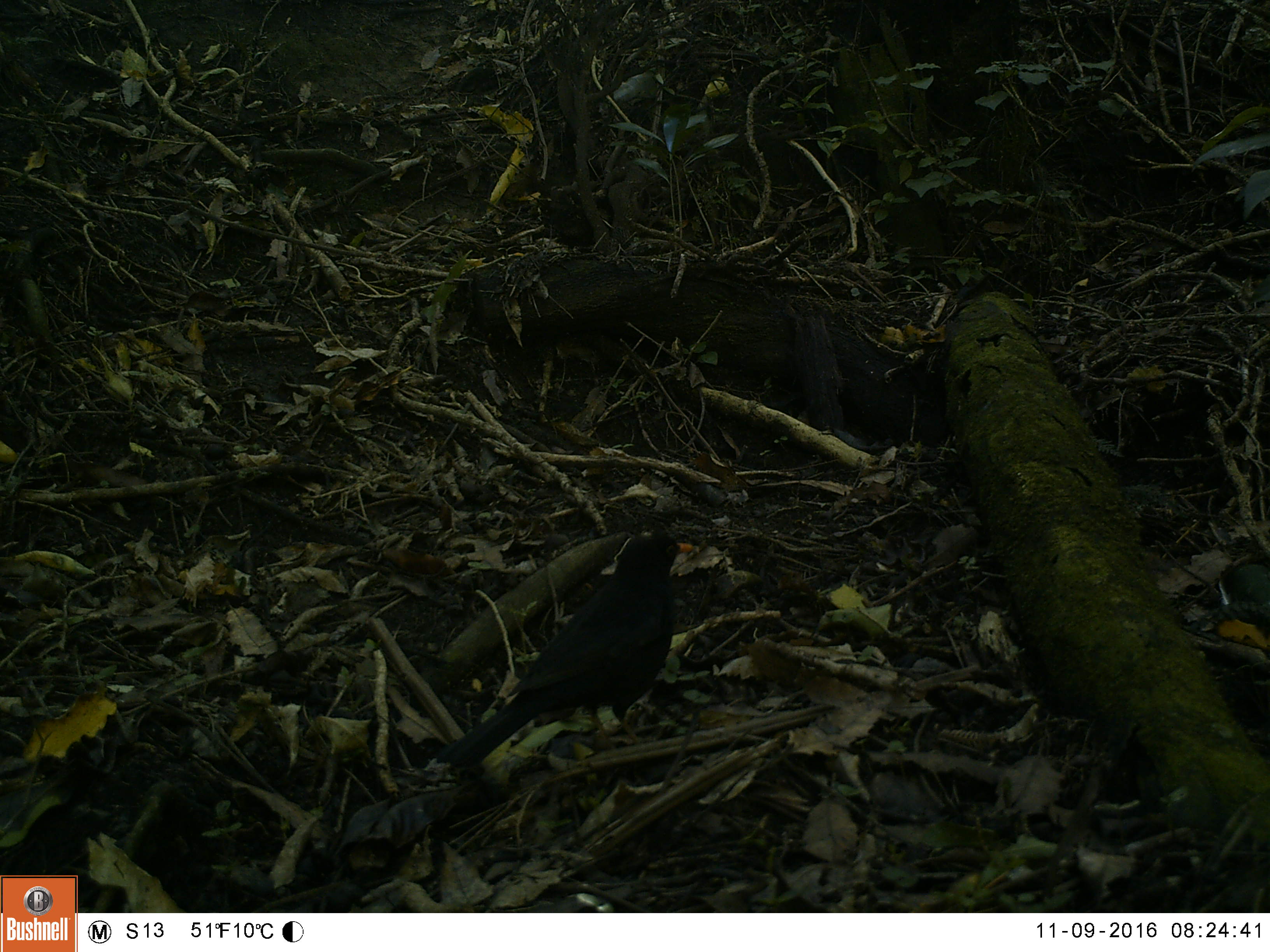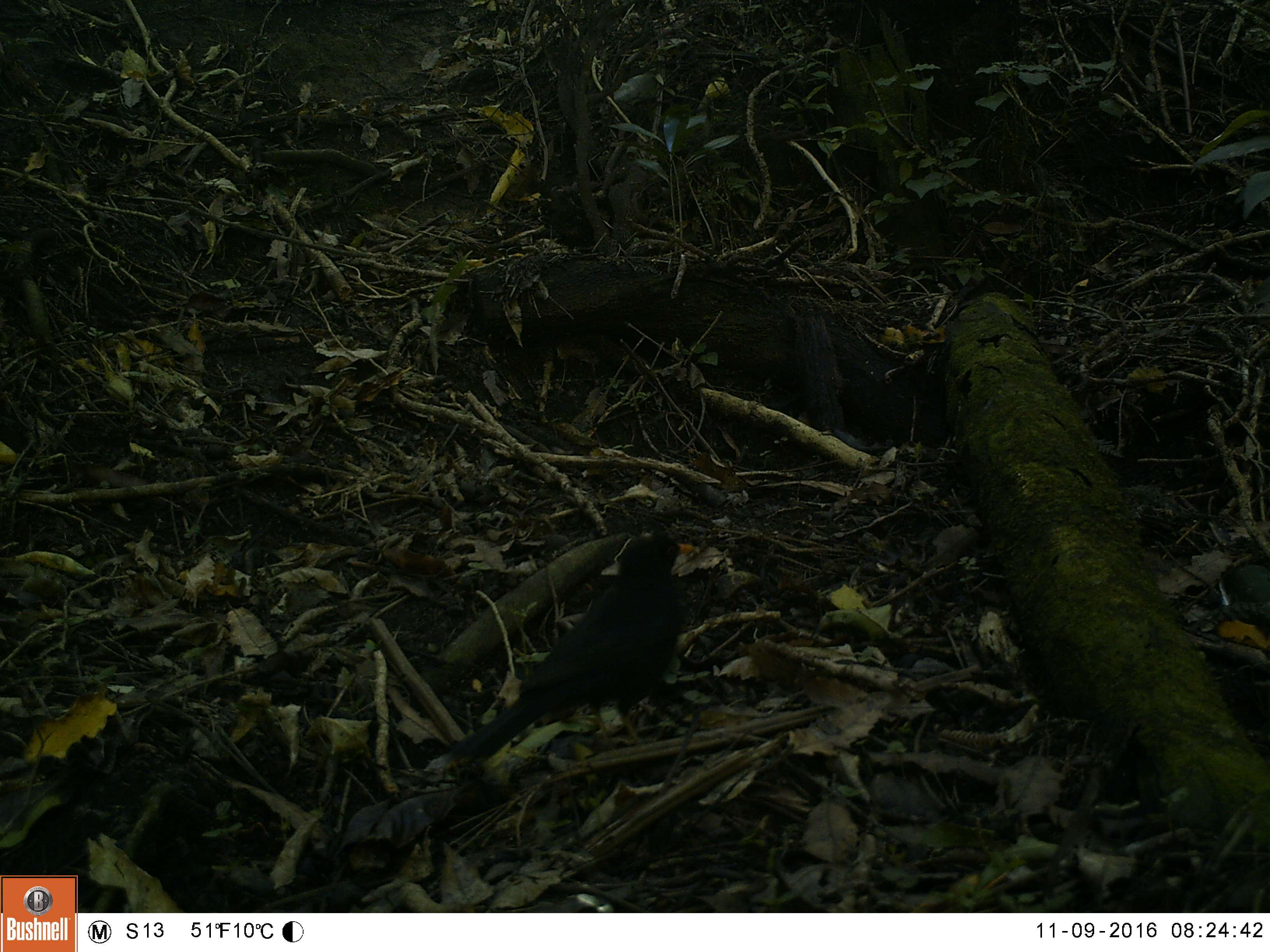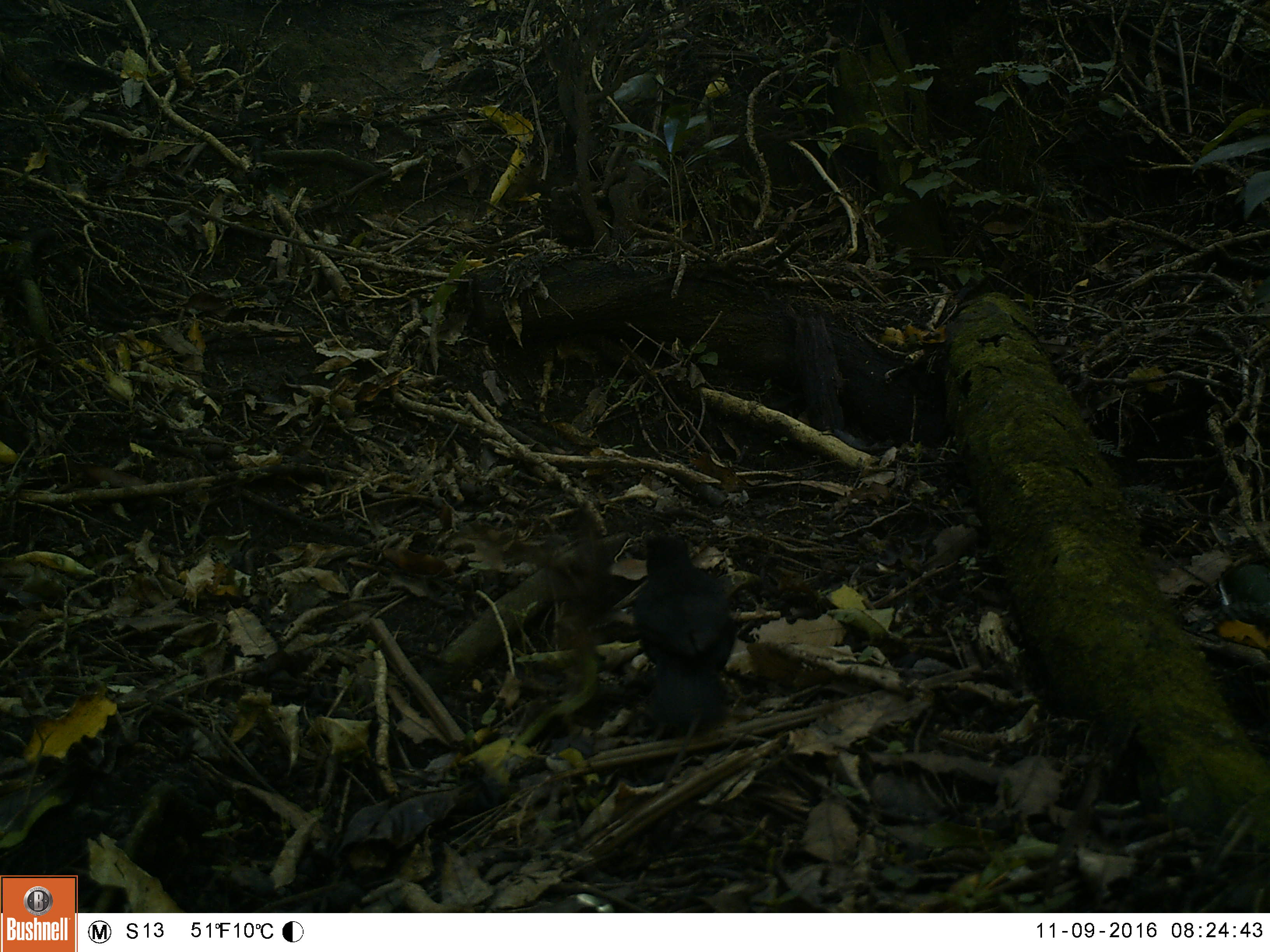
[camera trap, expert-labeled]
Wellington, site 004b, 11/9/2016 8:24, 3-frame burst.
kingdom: Animalia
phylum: Chordata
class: Aves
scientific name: Aves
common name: bird